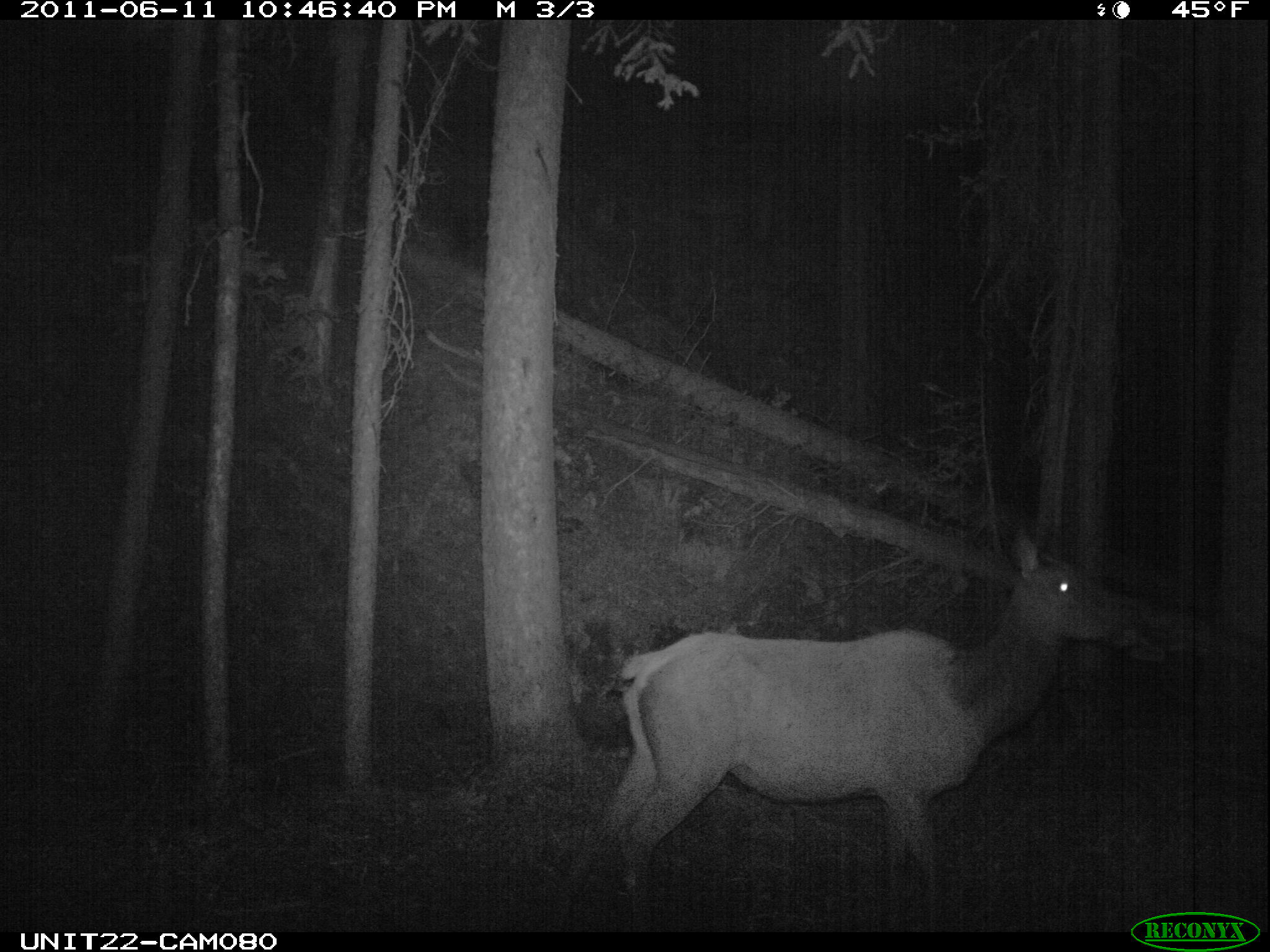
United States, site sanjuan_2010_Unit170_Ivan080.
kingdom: Animalia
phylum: Chordata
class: Mammalia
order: Artiodactyla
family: Cervidae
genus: Cervus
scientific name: Cervus elaphus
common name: red deer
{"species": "Cervus elaphus (red deer)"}